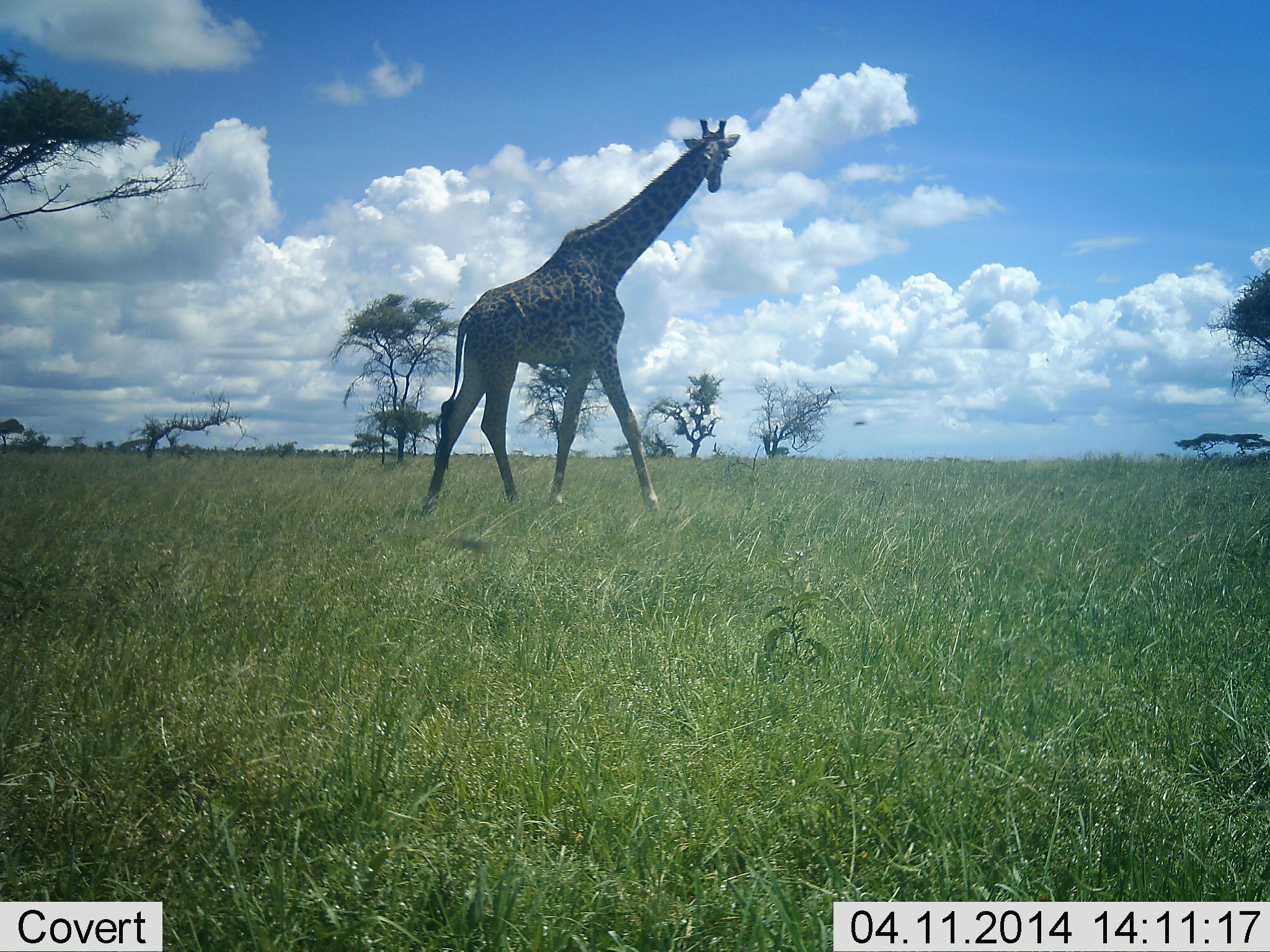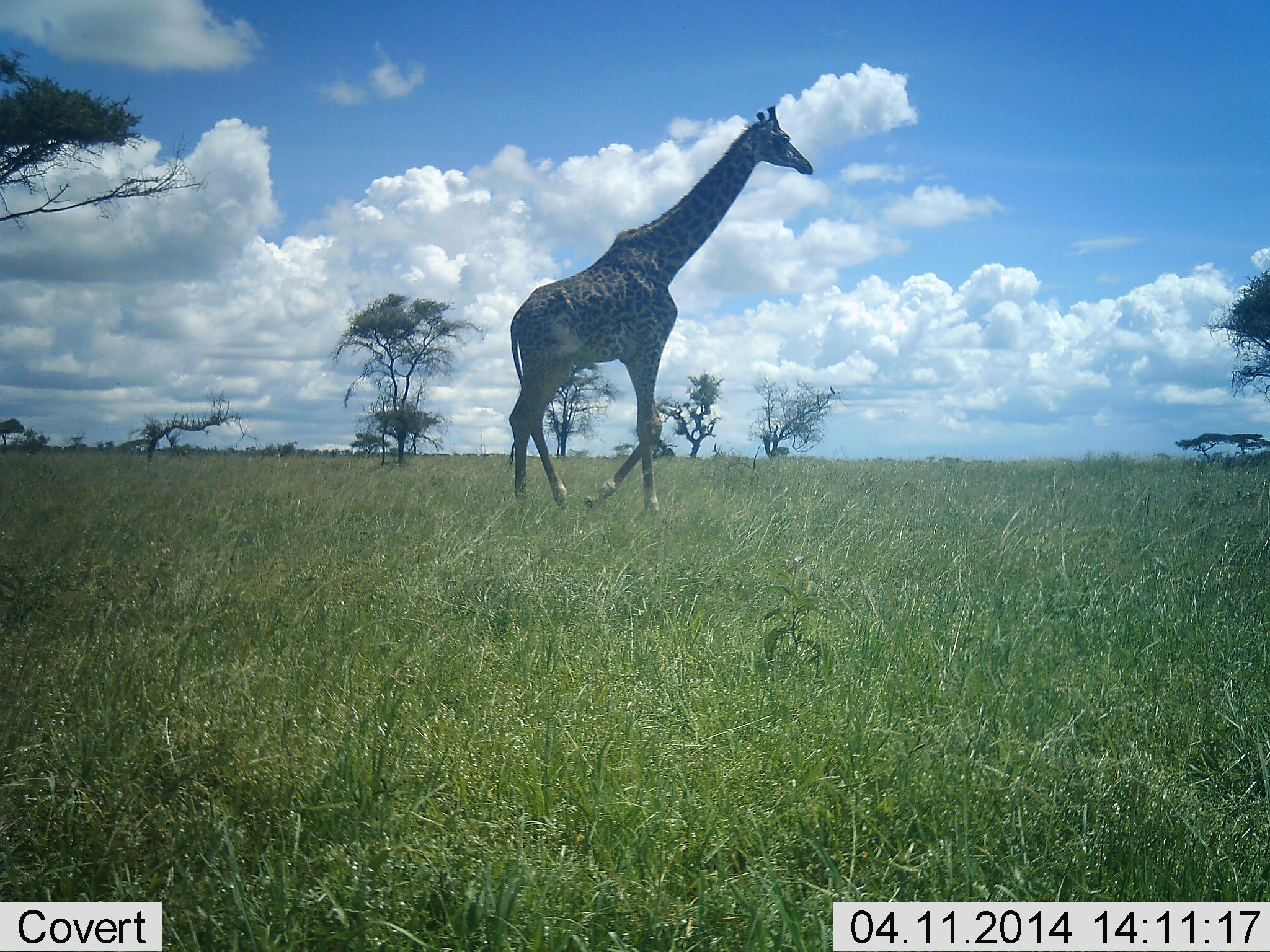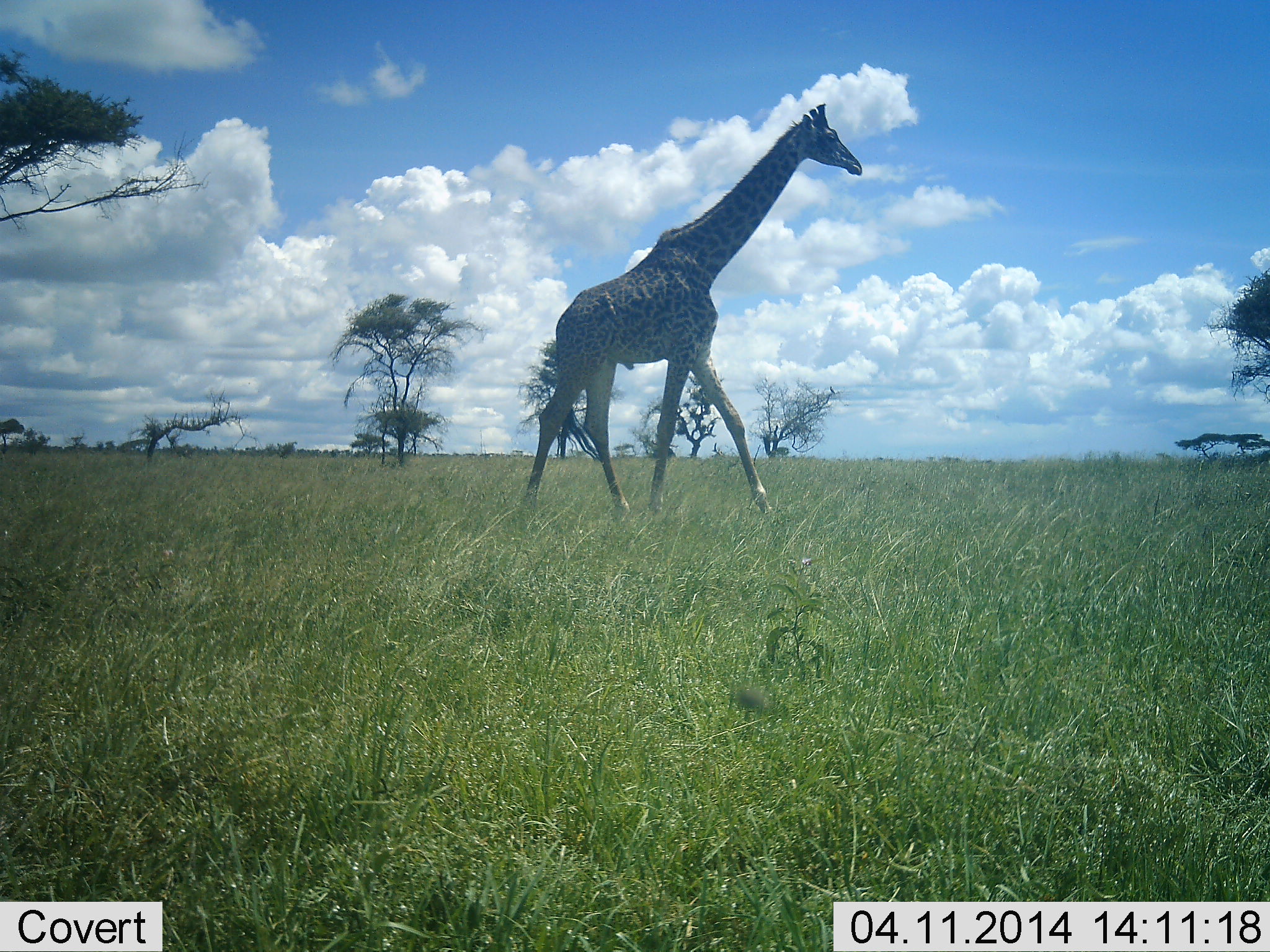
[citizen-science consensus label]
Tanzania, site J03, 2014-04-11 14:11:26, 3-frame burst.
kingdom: Animalia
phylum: Chordata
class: Mammalia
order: Artiodactyla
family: Giraffidae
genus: Giraffa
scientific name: Giraffa camelopardalis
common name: giraffe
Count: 1.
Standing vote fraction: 0%.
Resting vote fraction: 0%.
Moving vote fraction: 100%.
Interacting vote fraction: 0%.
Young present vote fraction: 0%.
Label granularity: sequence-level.